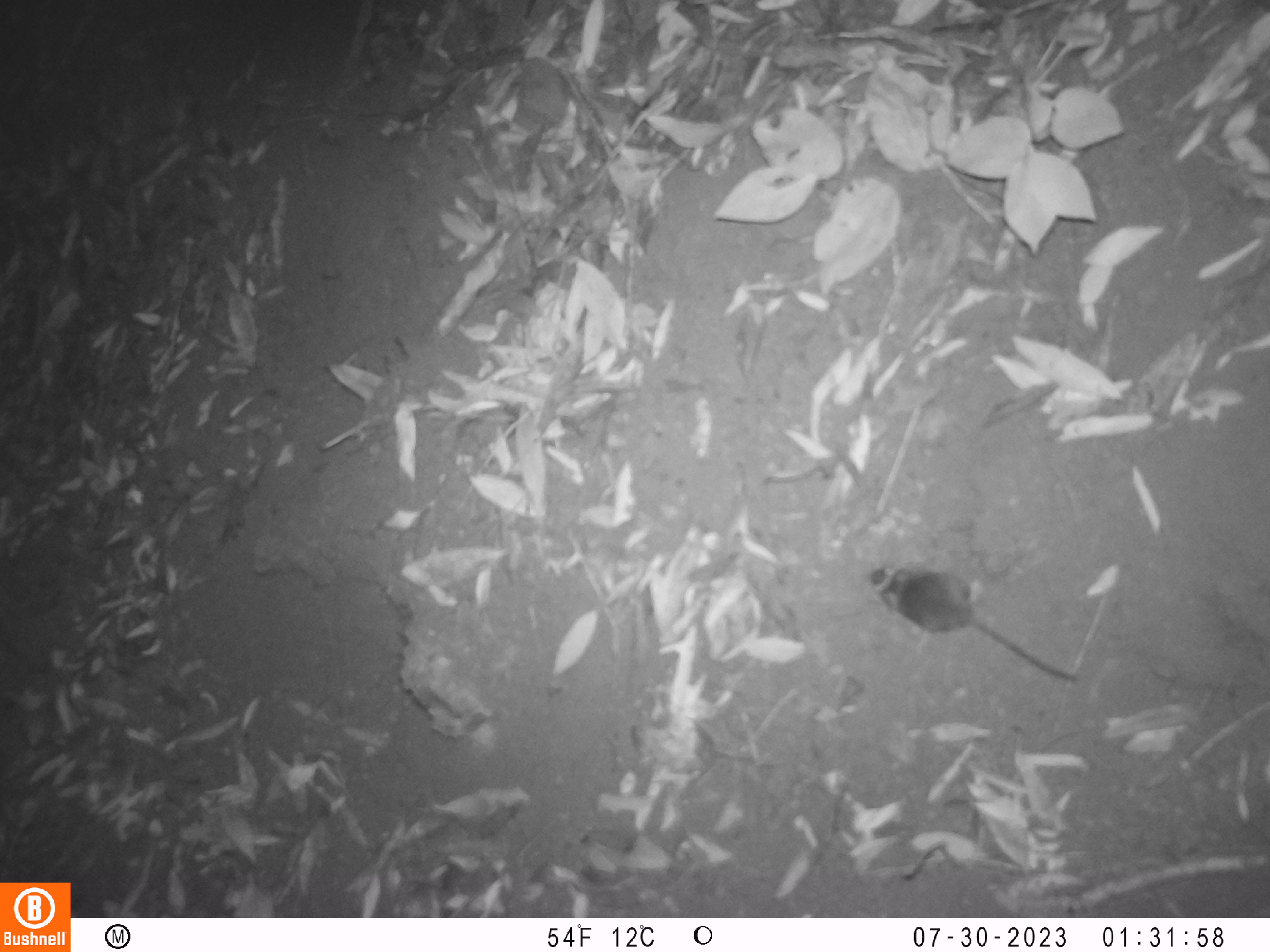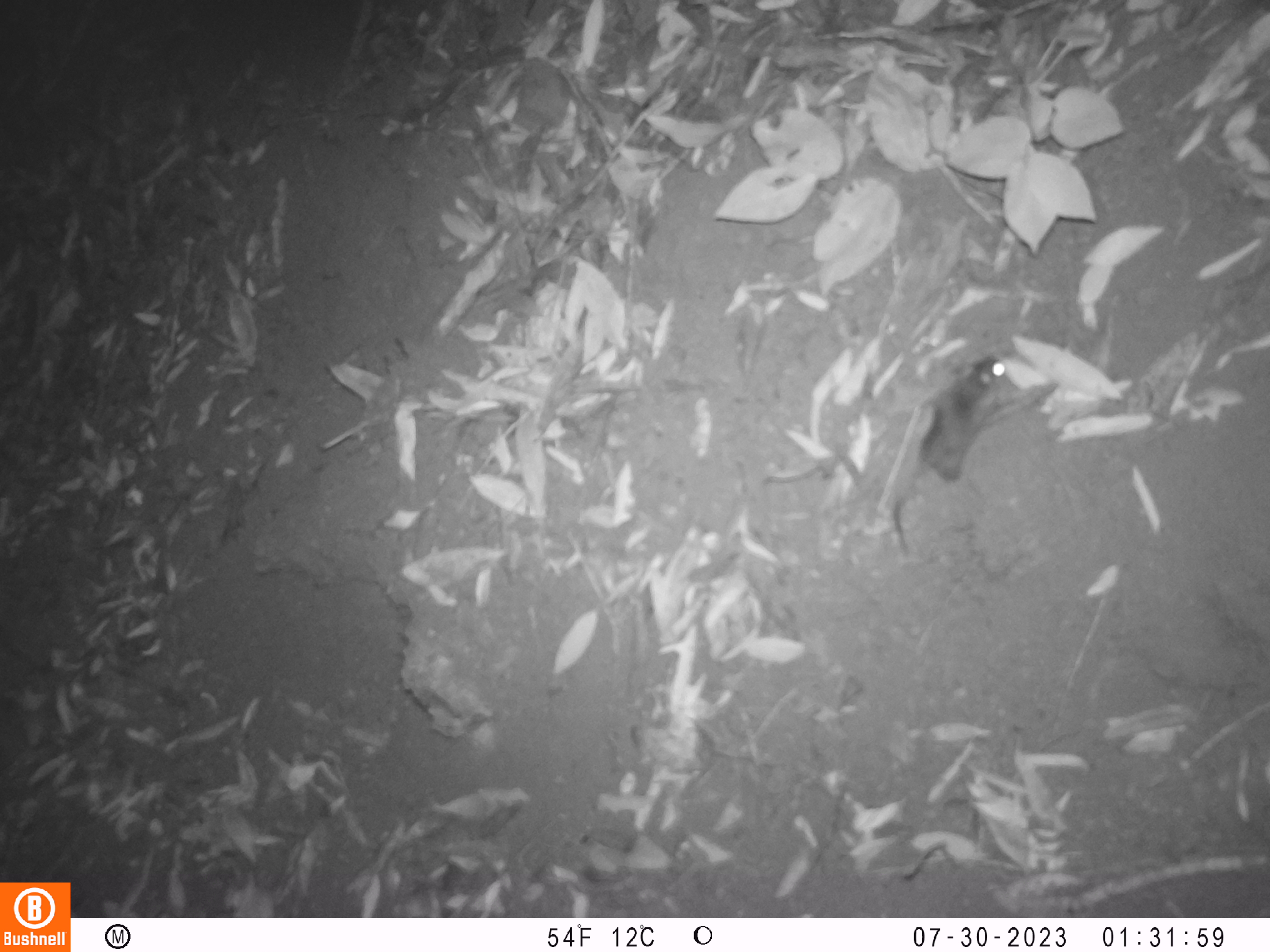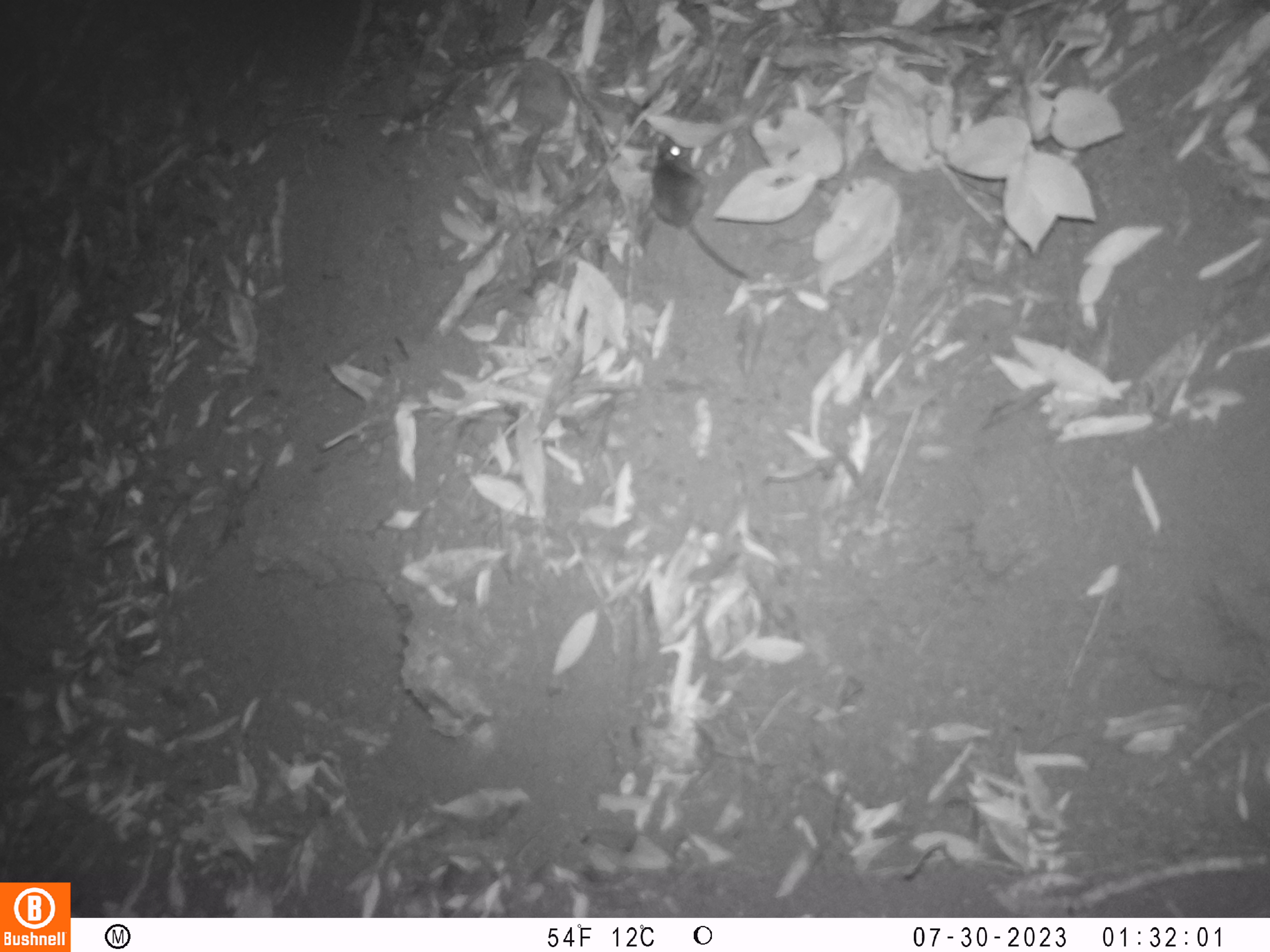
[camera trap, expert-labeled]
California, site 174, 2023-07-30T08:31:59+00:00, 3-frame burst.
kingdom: Animalia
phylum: Chordata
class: Mammalia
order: Rodentia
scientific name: Rodentia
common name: mouse or rat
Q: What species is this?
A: Mouse or rat (Rodentia).